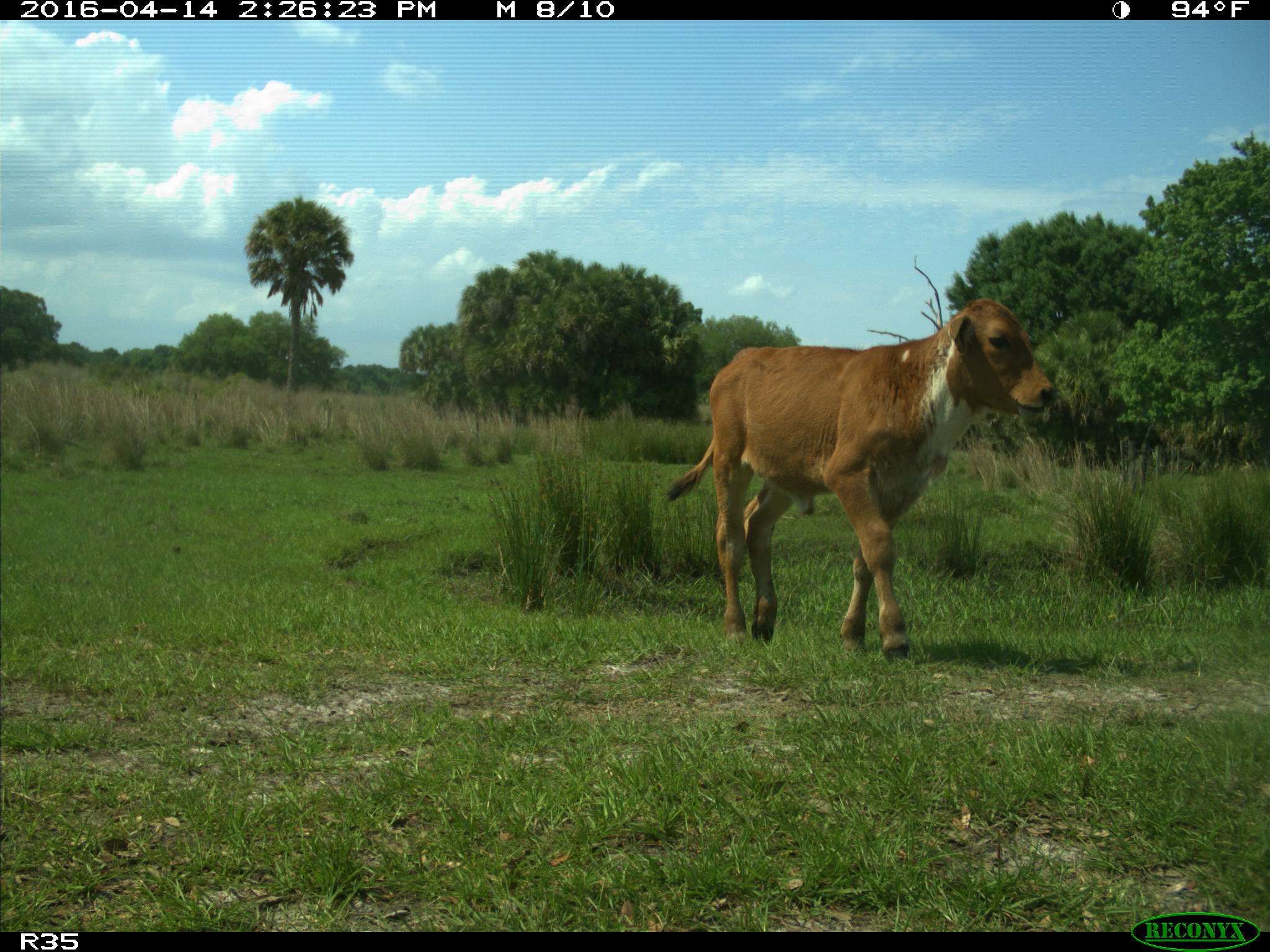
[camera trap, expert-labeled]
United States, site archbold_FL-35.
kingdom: Animalia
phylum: Chordata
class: Mammalia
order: Artiodactyla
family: Bovidae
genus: Bos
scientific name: Bos taurus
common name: domestic cow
Bos taurus (domestic cow).